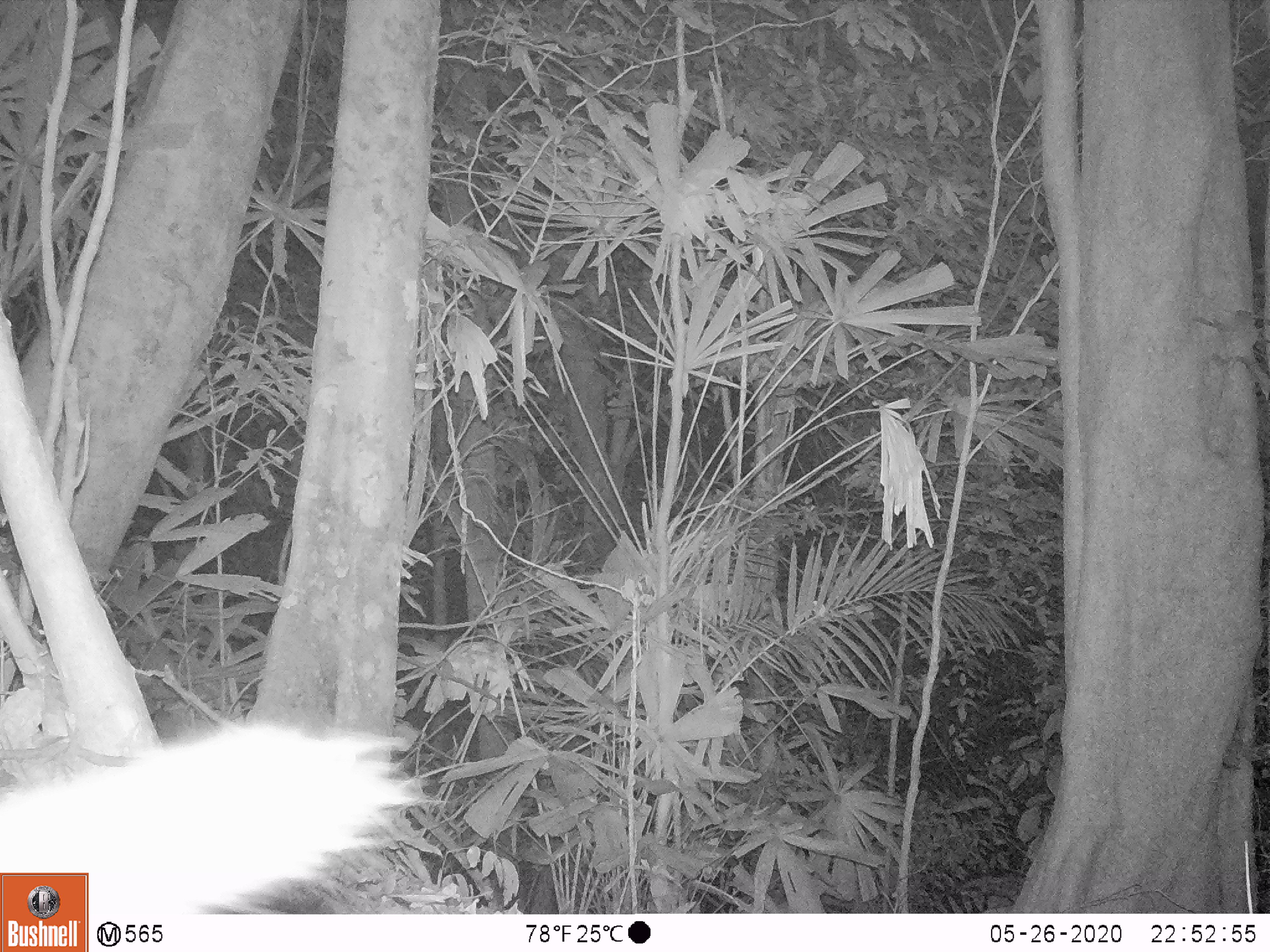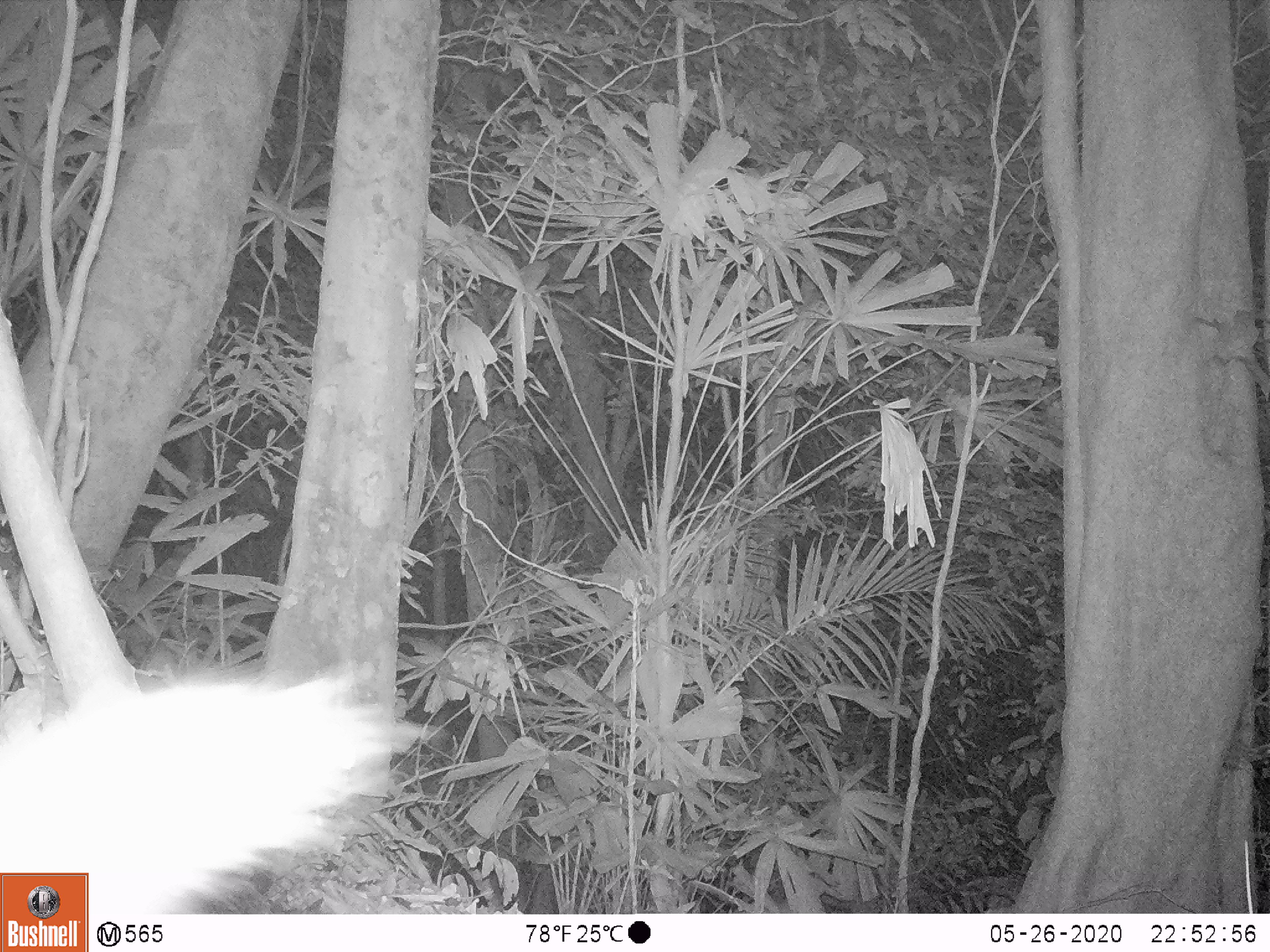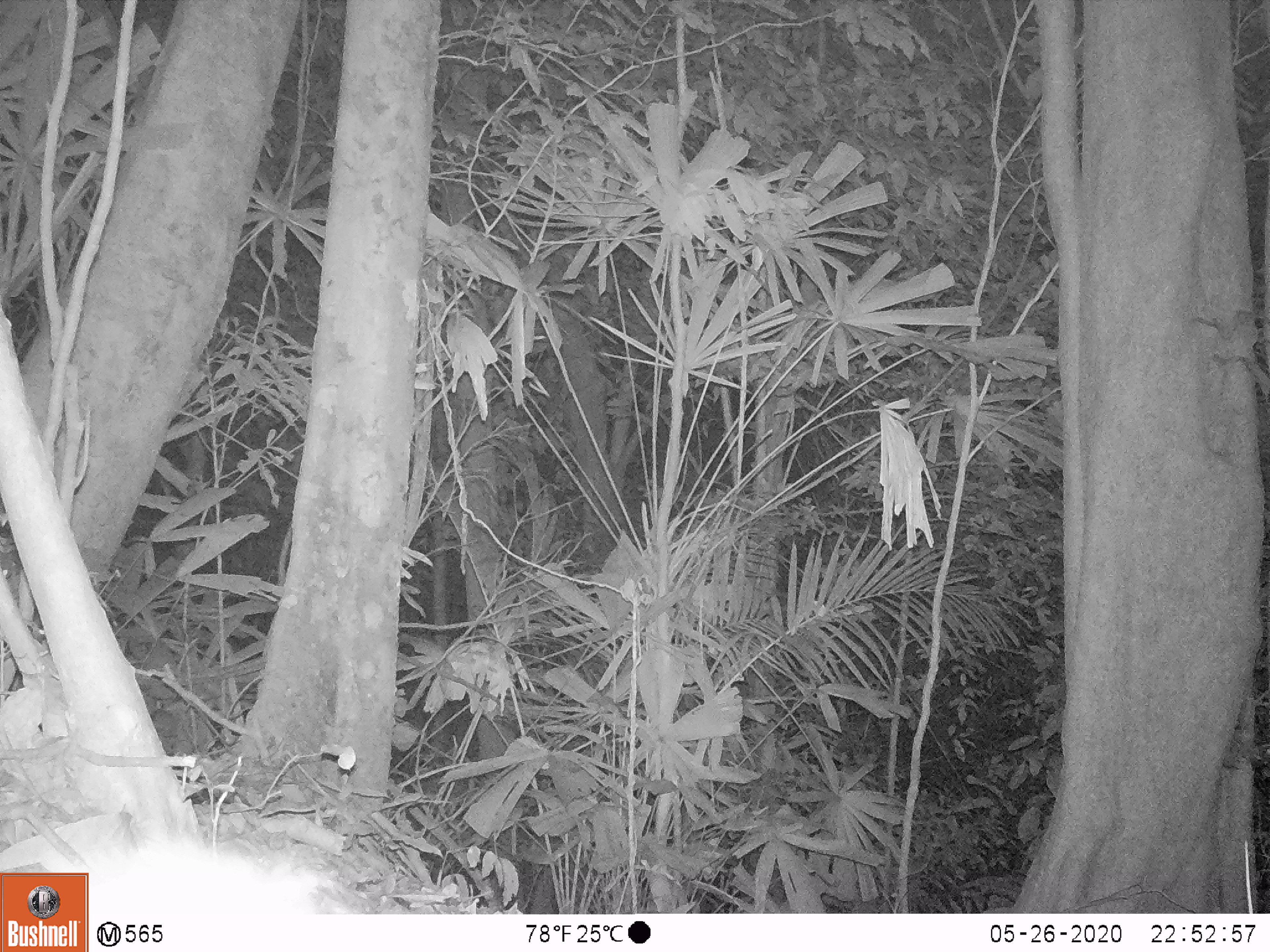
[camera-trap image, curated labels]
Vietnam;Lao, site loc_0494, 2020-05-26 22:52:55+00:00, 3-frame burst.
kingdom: Animalia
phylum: Chordata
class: Mammalia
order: Carnivora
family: Mustelidae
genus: Melogale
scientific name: Melogale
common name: ferret badger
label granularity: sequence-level